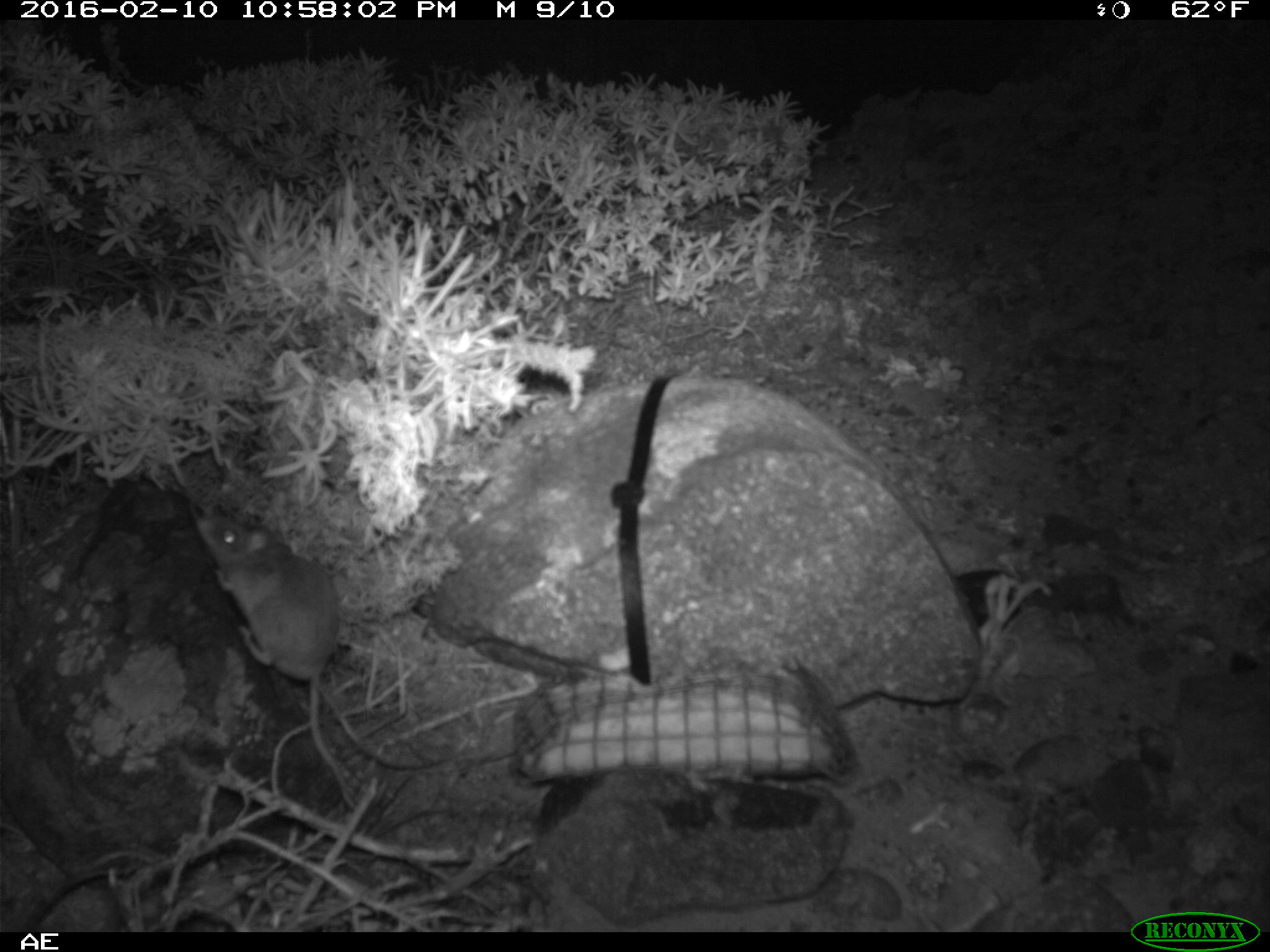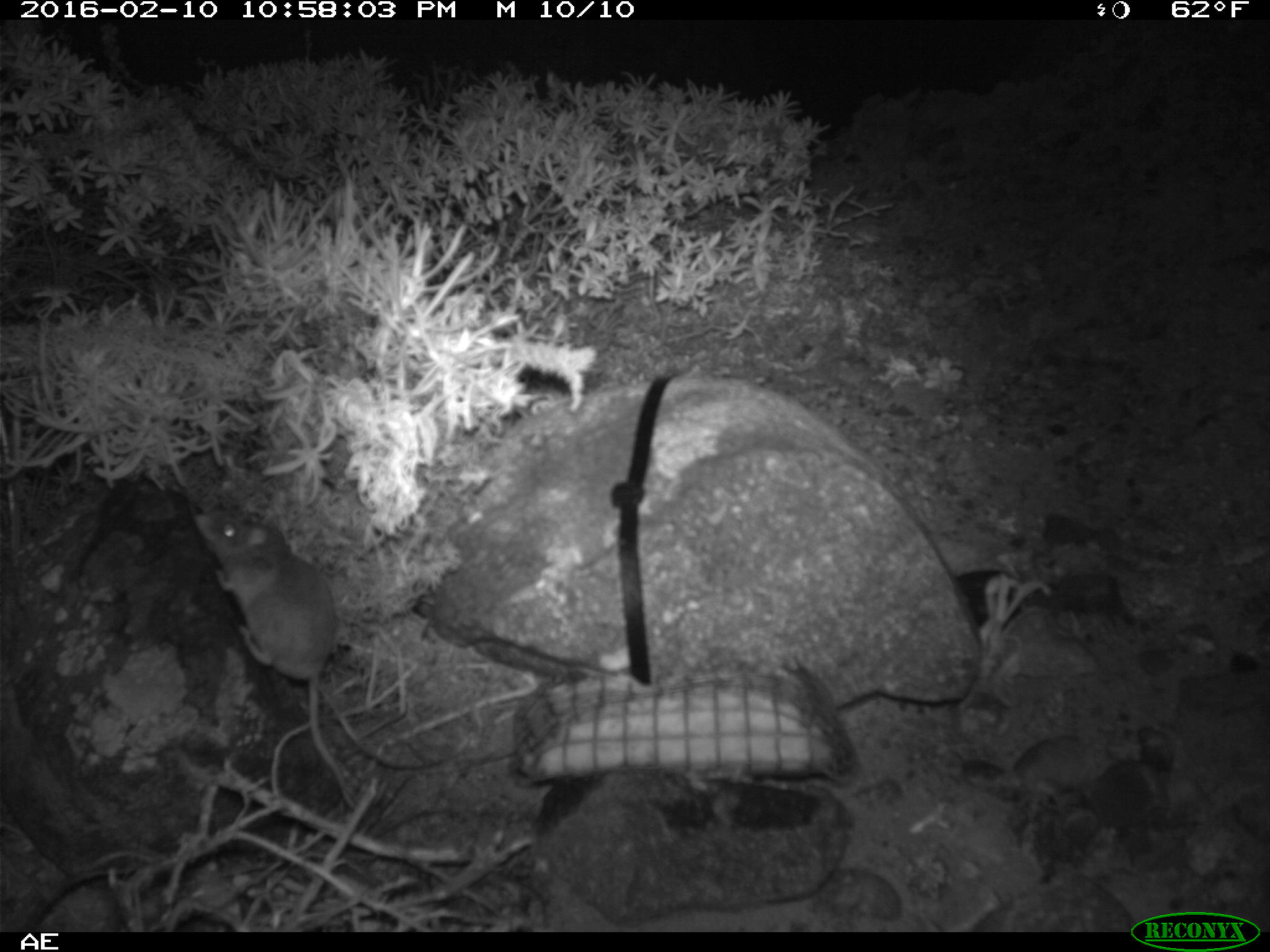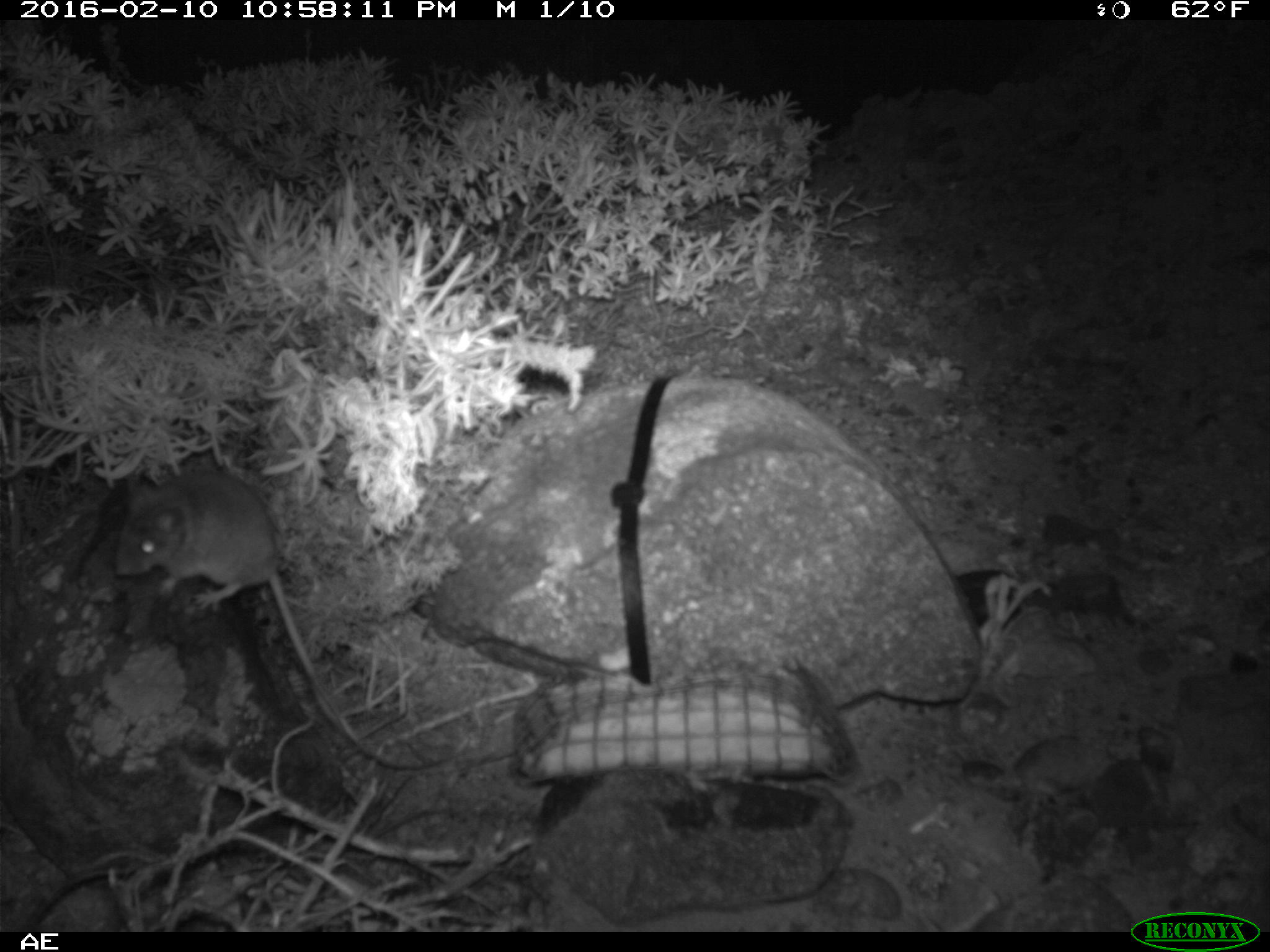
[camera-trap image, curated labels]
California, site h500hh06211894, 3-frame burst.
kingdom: Animalia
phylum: Chordata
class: Mammalia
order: Rodentia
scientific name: Rodentia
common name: rodent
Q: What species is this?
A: Rodent (Rodentia).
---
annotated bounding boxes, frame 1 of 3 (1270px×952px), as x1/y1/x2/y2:
rodent: 195/513/446/768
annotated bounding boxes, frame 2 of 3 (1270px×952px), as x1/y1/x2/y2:
rodent: 193/510/358/809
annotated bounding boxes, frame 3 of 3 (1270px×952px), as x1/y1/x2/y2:
rodent: 113/469/347/731